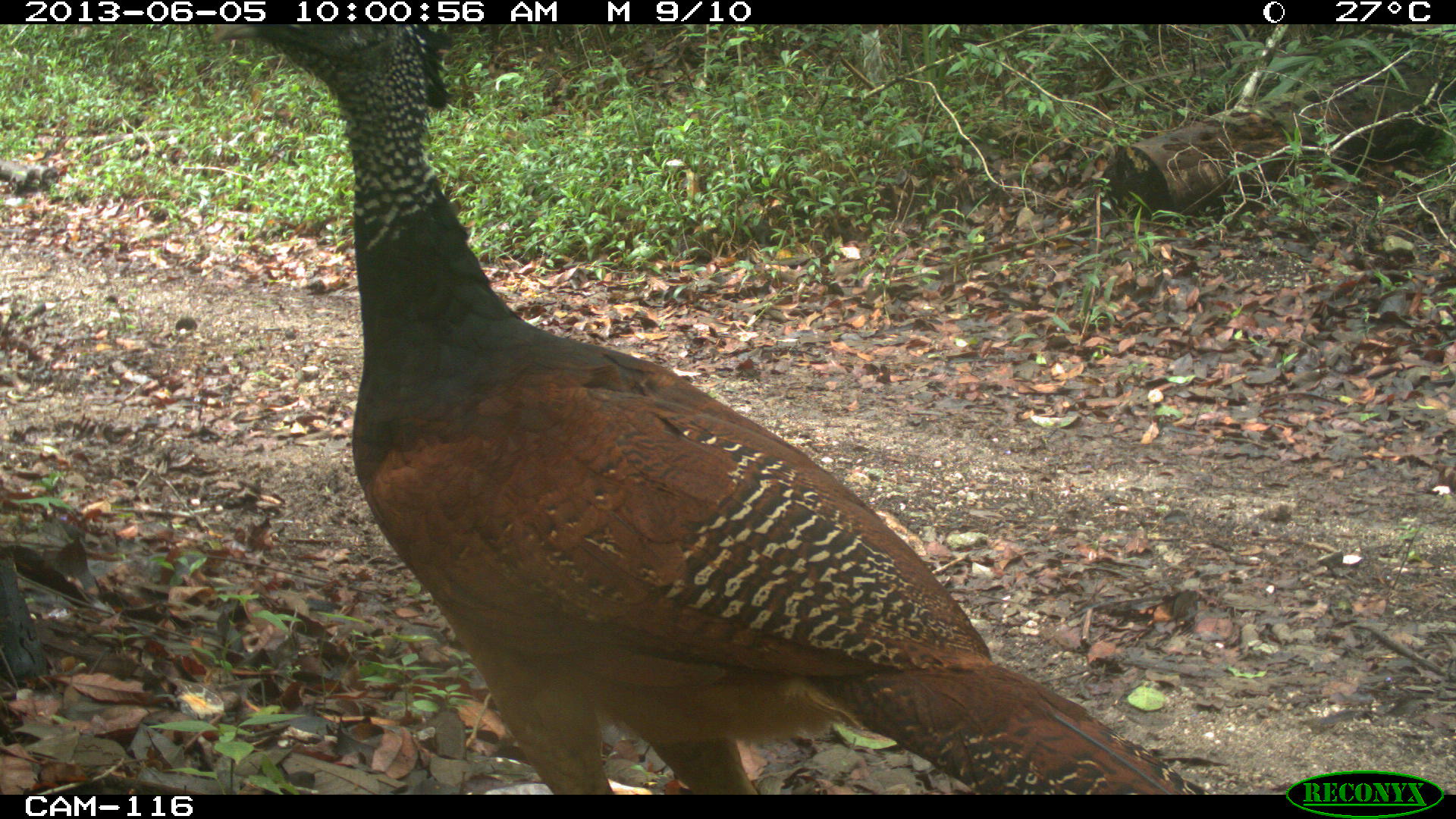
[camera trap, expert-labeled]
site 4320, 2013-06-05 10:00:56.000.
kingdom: Animalia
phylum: Chordata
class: Aves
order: Galliformes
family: Cracidae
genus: Crax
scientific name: Crax rubra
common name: great curassow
Crax rubra (great curassow), count 1, sex female.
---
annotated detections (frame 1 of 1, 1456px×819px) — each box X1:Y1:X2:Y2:
crax rubra: 207:22:1200:792